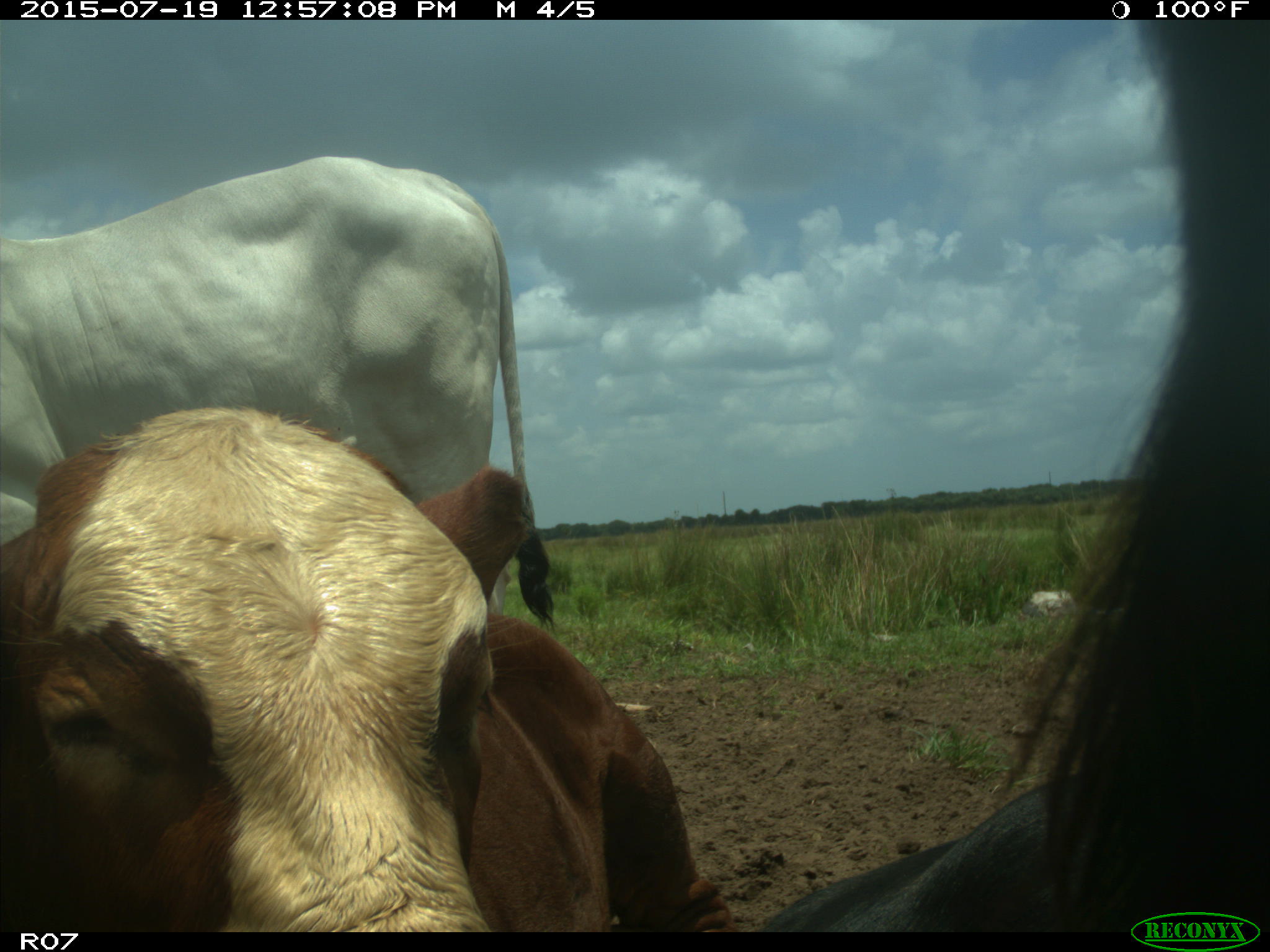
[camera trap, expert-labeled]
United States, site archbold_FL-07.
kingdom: Animalia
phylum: Chordata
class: Mammalia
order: Artiodactyla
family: Bovidae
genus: Bos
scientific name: Bos taurus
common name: domestic cow